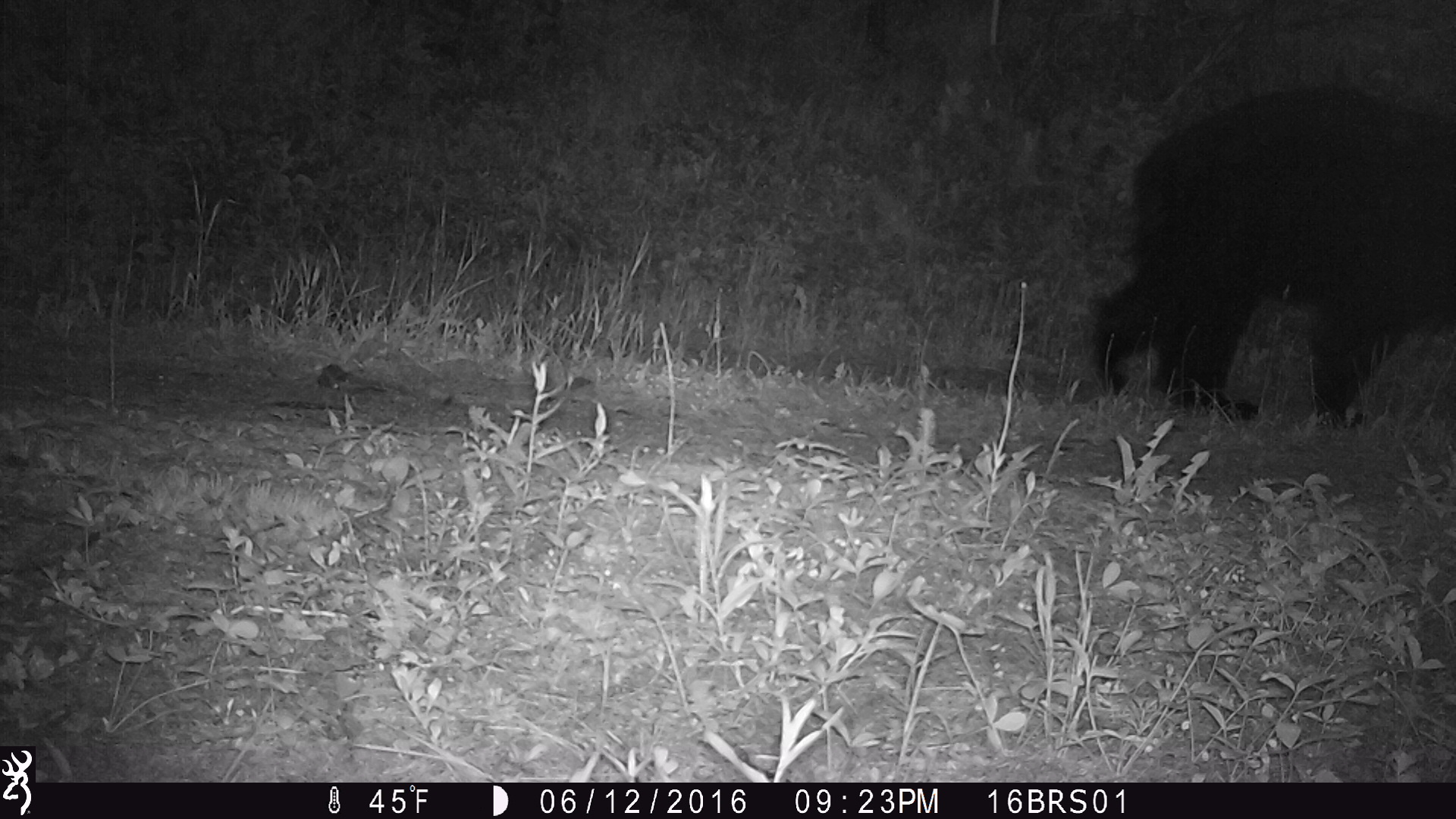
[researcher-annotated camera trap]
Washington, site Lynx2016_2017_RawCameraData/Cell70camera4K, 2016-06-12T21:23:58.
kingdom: Animalia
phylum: Chordata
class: Mammalia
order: Carnivora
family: Ursidae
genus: Ursus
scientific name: Ursus americanus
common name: american black bear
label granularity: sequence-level